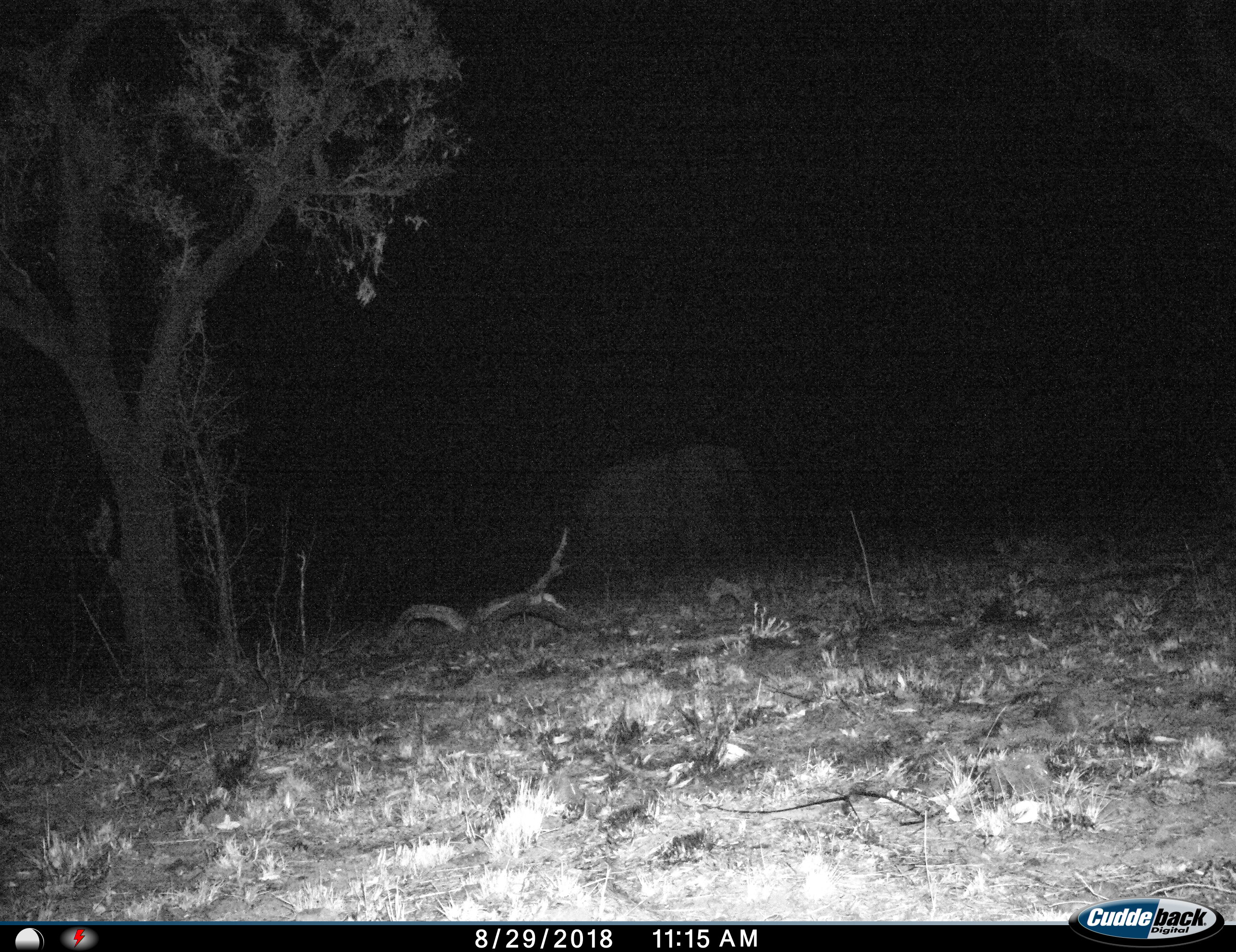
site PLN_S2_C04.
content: unidentified animal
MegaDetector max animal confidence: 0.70